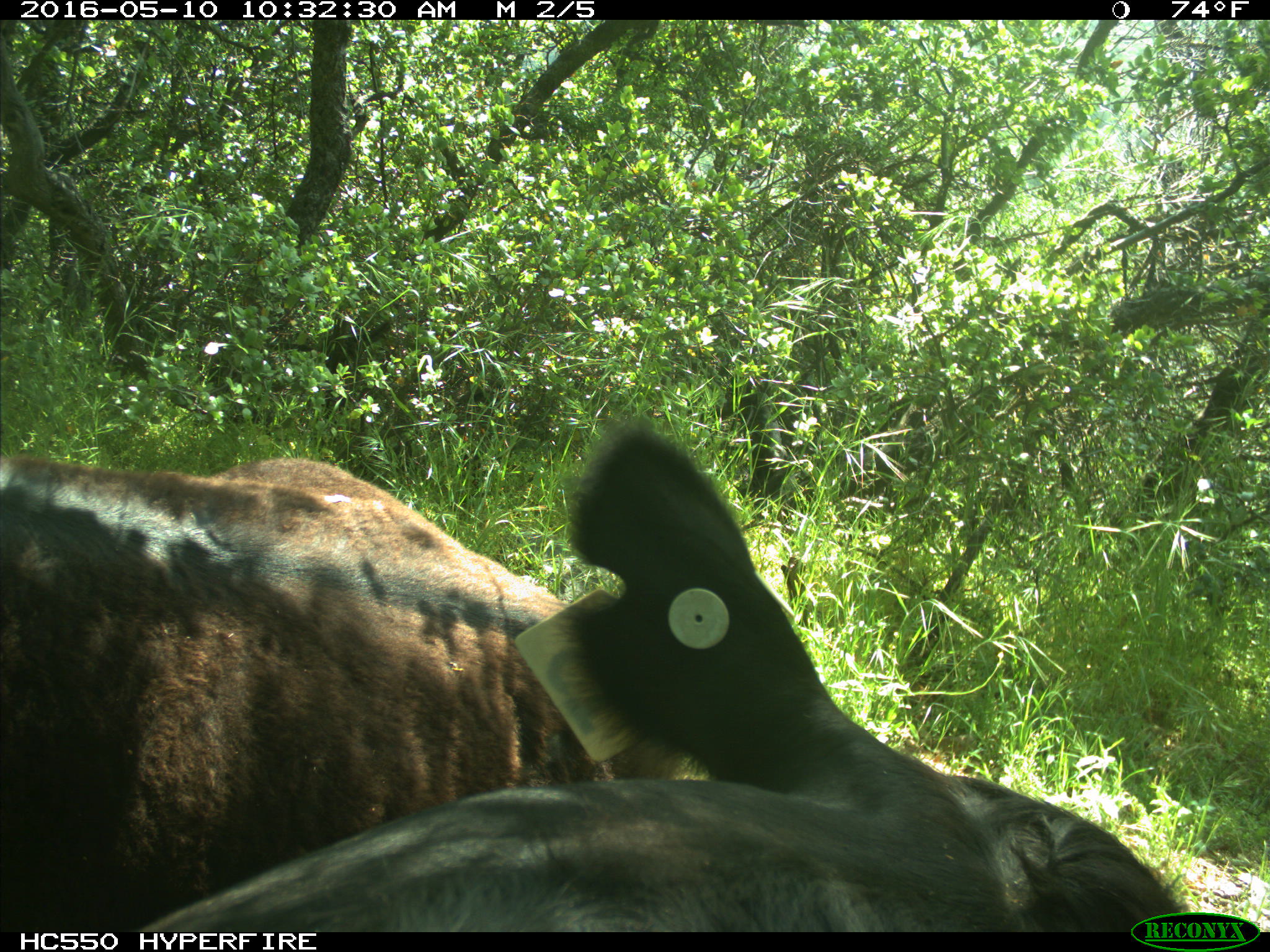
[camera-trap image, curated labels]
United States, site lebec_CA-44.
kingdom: Animalia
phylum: Chordata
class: Mammalia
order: Artiodactyla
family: Bovidae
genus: Bos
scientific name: Bos taurus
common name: domestic cow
Bos taurus (domestic cow).